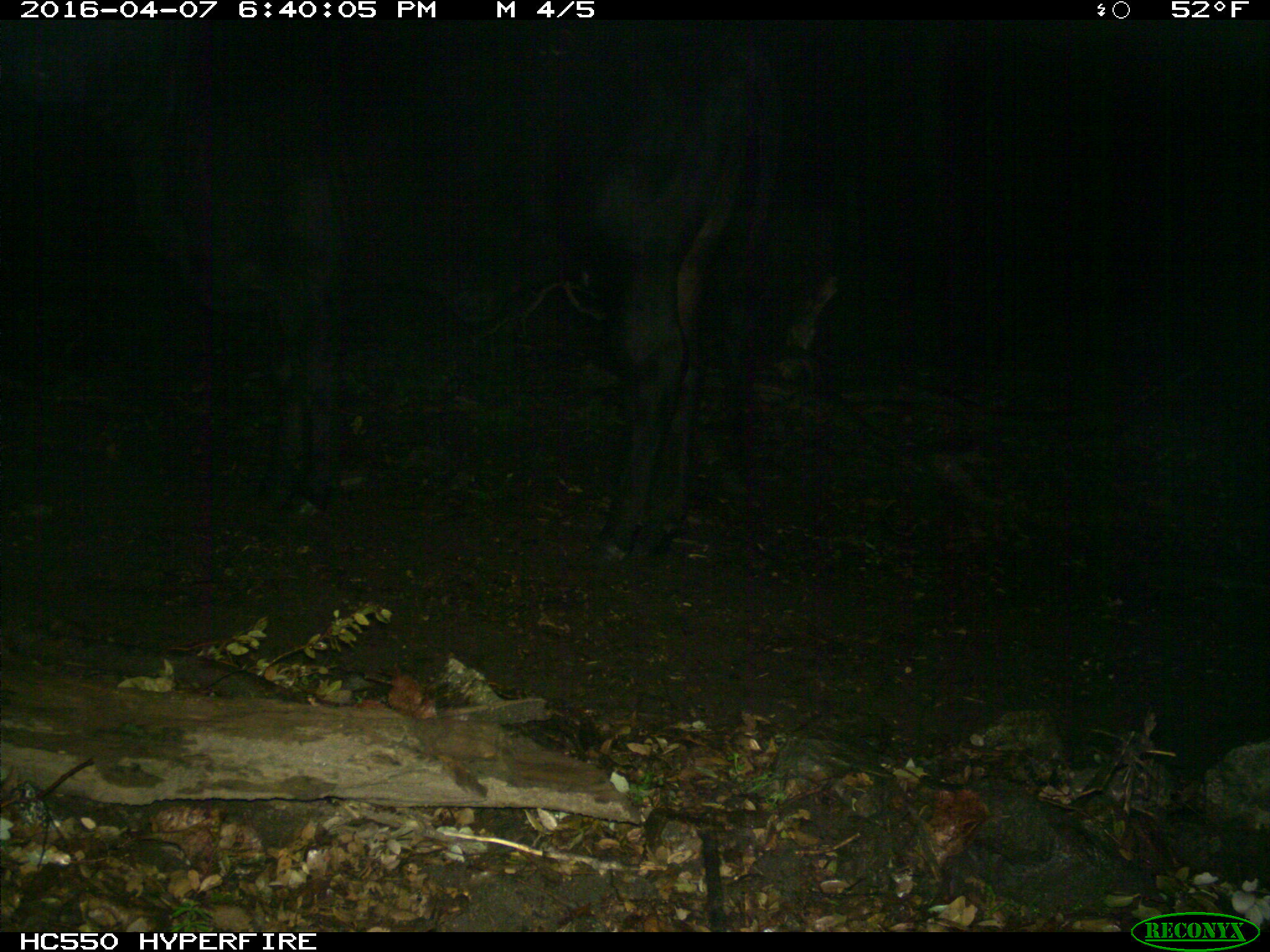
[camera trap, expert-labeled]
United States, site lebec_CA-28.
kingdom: Animalia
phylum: Chordata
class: Mammalia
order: Artiodactyla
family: Bovidae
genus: Bos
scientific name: Bos taurus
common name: domestic cow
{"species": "Bos taurus (domestic cow)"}